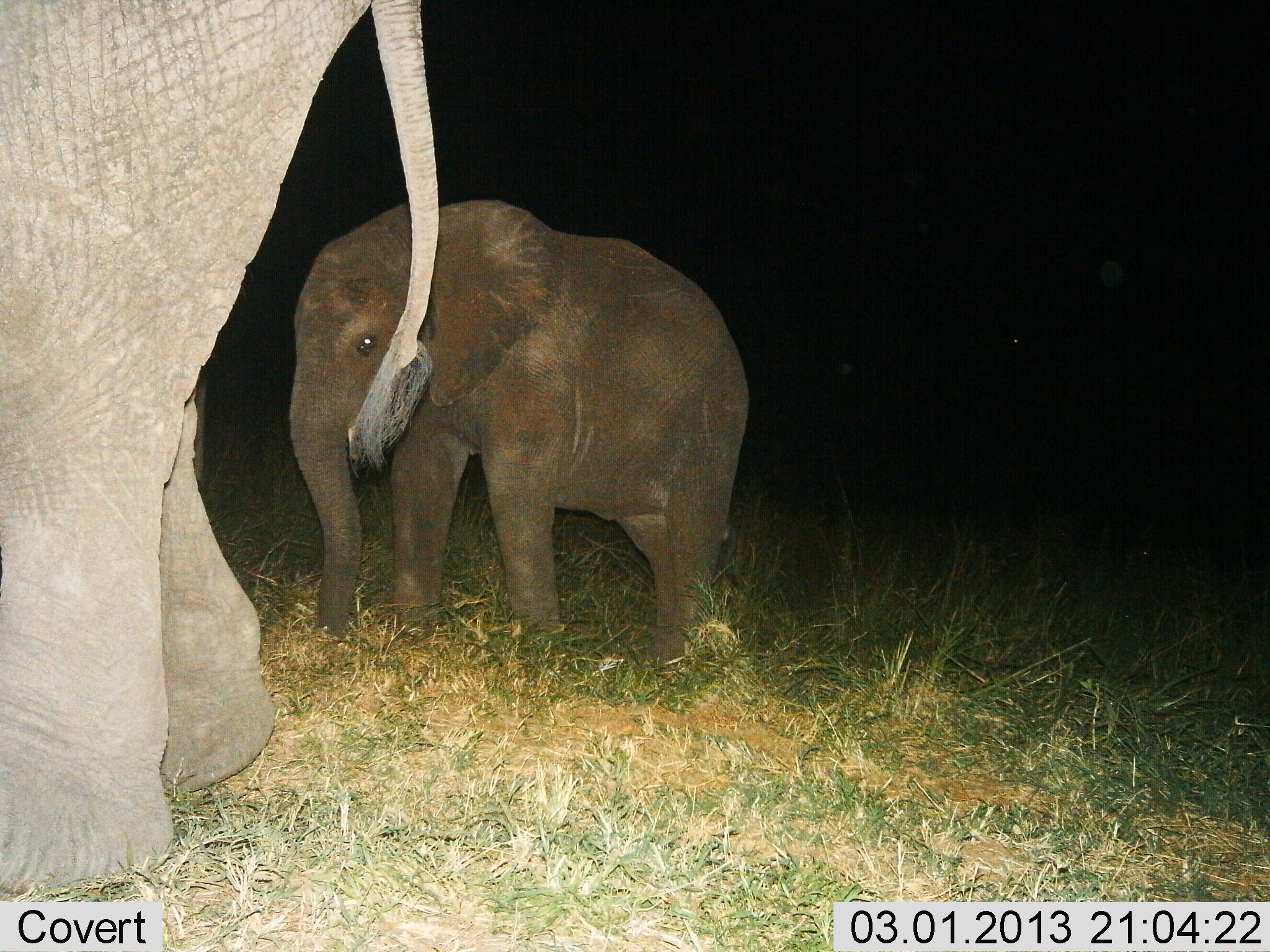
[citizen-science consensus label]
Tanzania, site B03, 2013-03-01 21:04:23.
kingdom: Animalia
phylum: Chordata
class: Mammalia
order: Proboscidea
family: Elephantidae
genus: Loxodonta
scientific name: Loxodonta africana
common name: african bush elephant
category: elephant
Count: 2.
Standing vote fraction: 45%.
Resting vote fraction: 0%.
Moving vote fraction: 59%.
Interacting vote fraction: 3%.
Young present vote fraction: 76%.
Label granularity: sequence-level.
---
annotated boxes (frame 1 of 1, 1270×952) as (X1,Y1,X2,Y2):
animal: (0,0,439,898); (288,200,749,672)